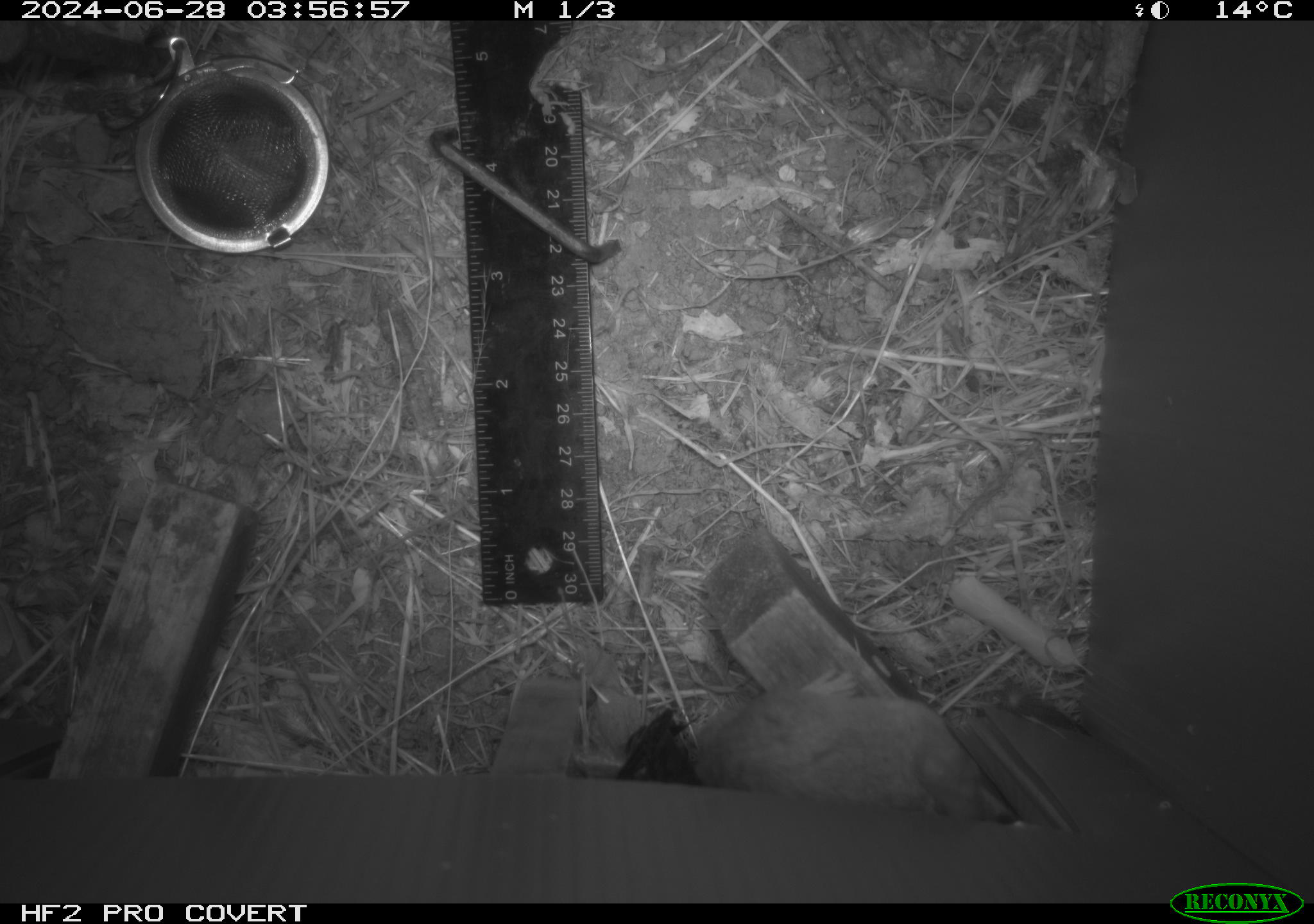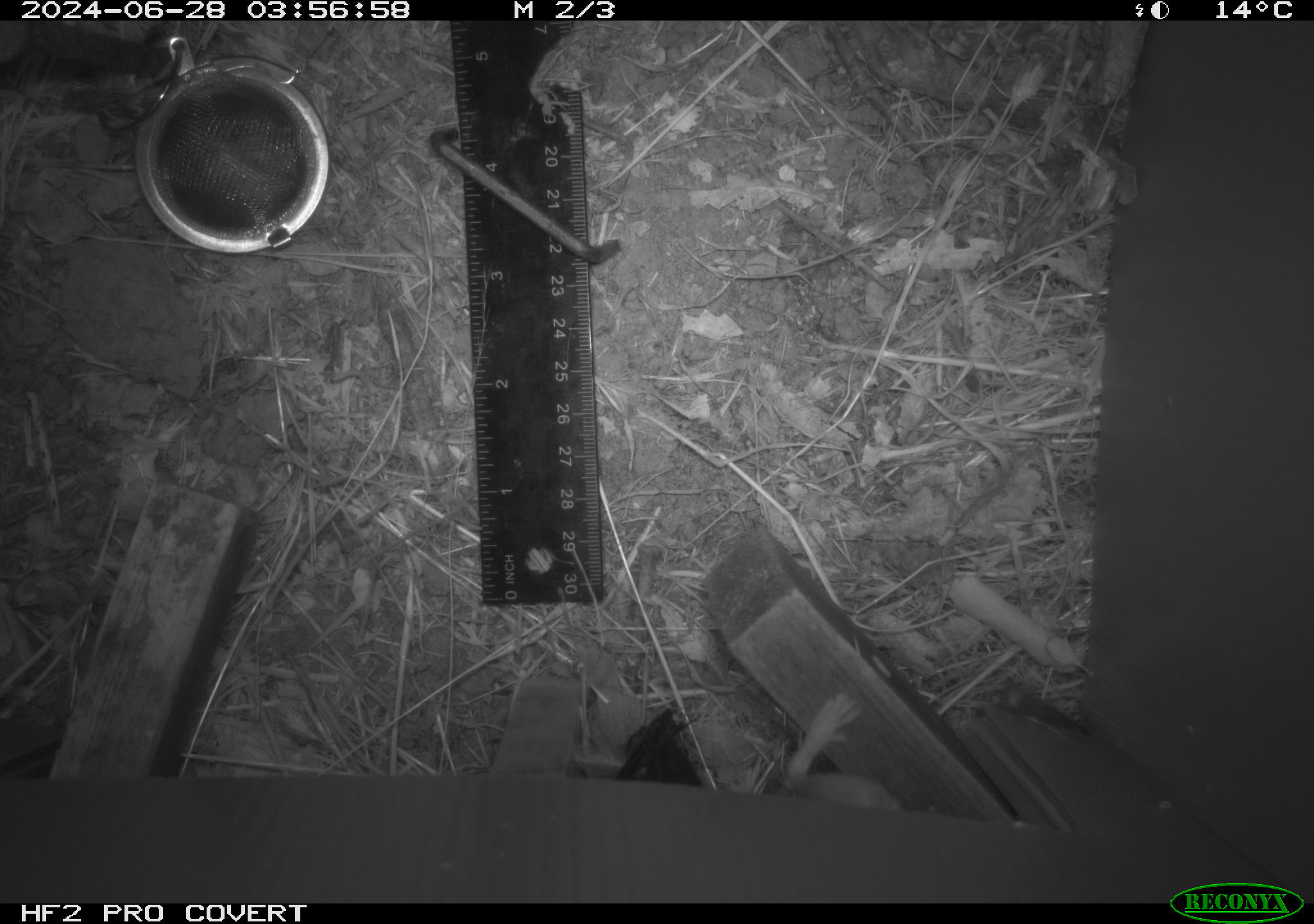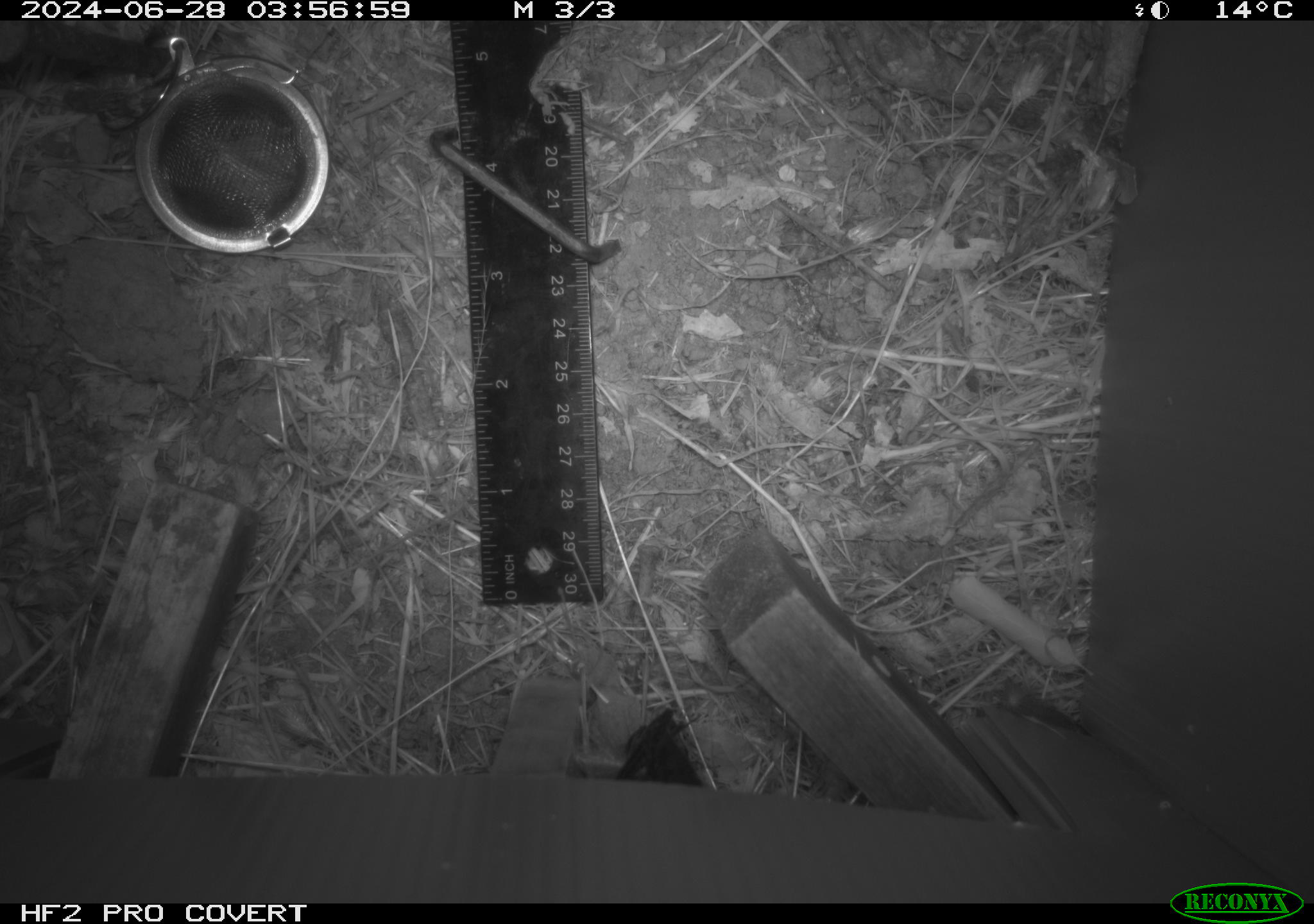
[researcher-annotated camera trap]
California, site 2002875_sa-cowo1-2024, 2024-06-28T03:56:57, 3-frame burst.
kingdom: Animalia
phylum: Chordata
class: Mammalia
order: Rodentia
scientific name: Rodentia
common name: rodent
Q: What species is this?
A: Rodent (Rodentia).